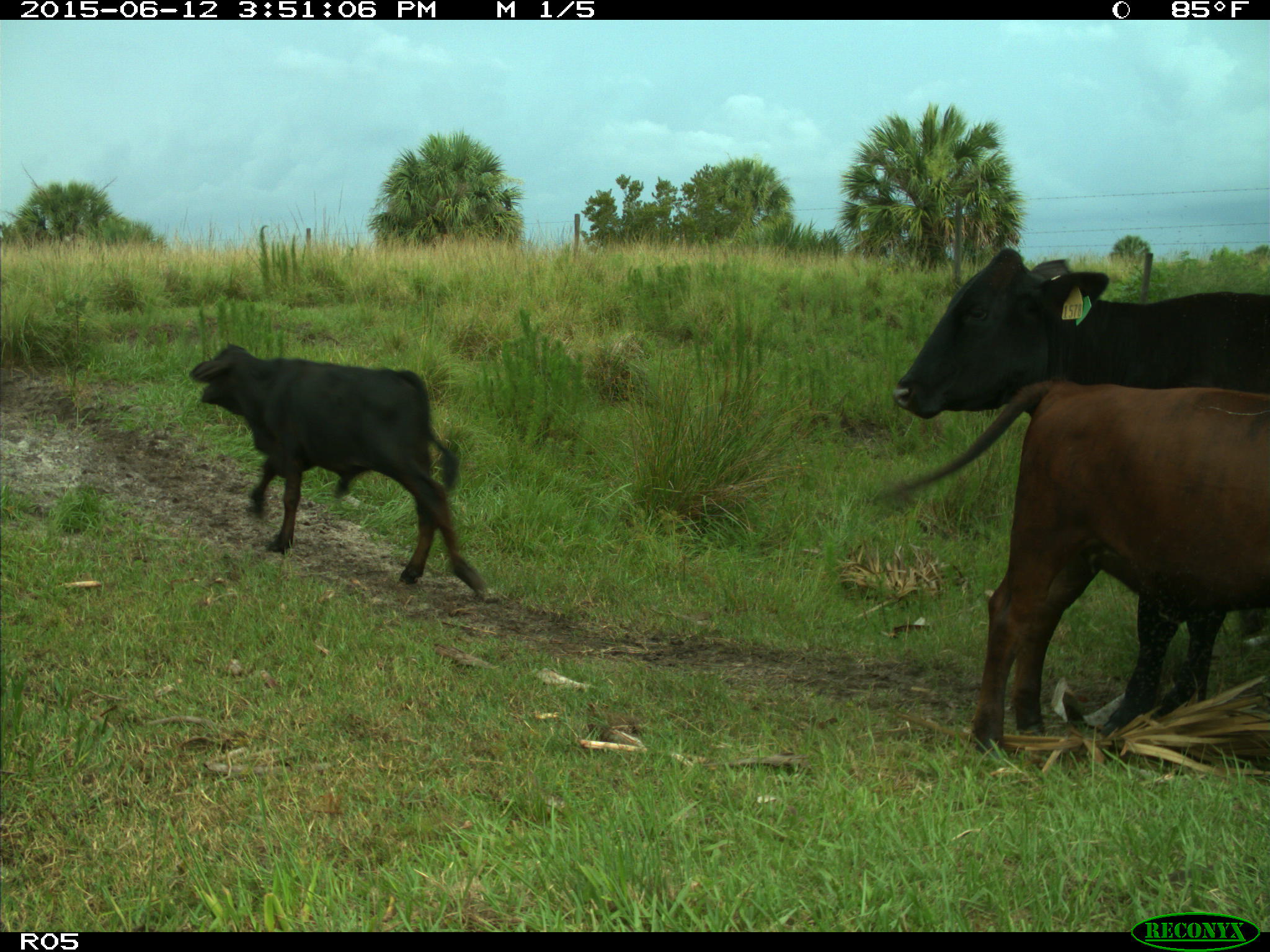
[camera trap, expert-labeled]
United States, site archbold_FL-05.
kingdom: Animalia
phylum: Chordata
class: Mammalia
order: Artiodactyla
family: Bovidae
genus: Bos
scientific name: Bos taurus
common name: domestic cow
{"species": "Bos taurus (domestic cow)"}